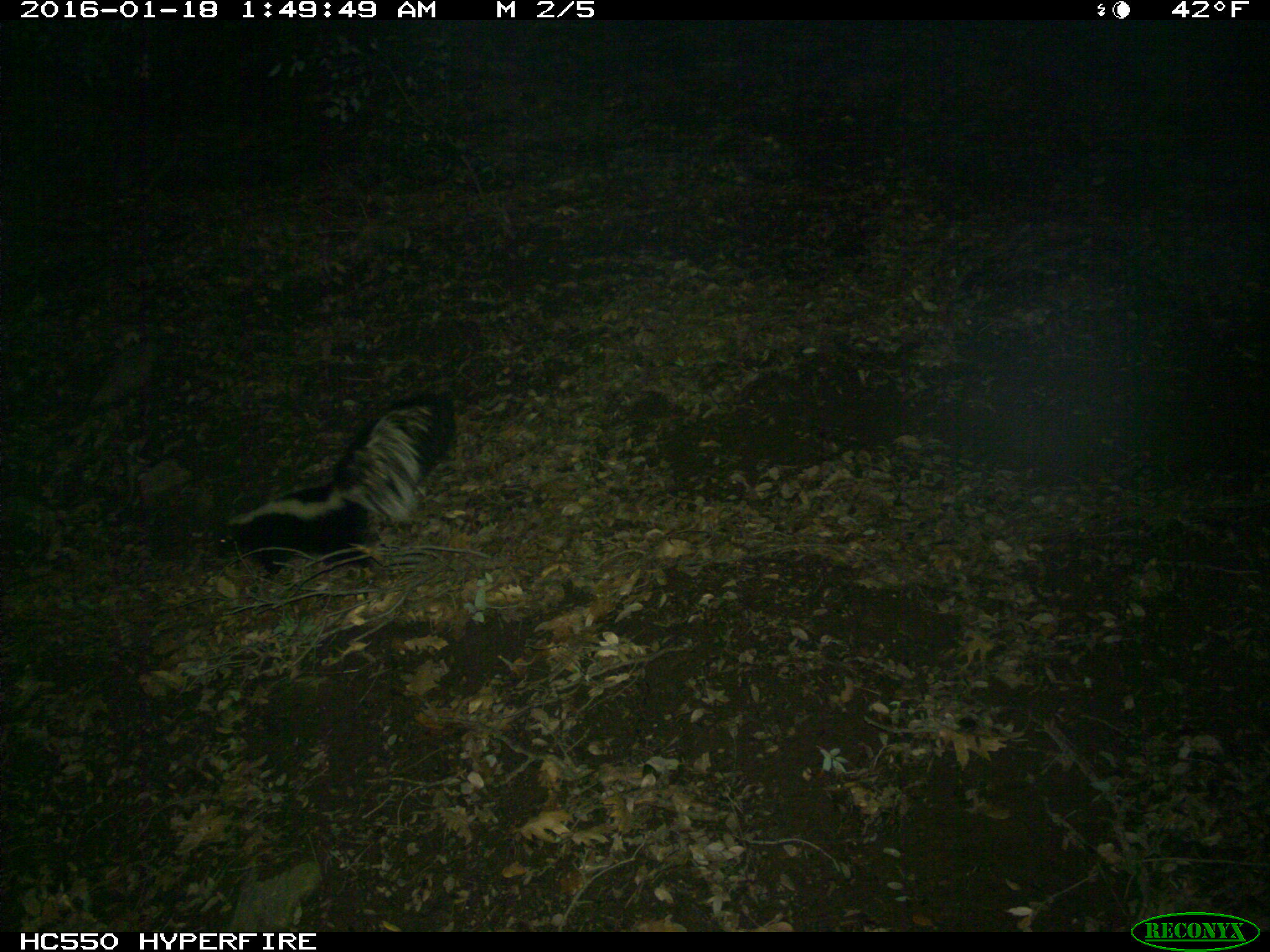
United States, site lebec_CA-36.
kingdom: Animalia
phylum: Chordata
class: Mammalia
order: Carnivora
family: Mephitidae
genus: Mephitis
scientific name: Mephitis mephitis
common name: striped skunk